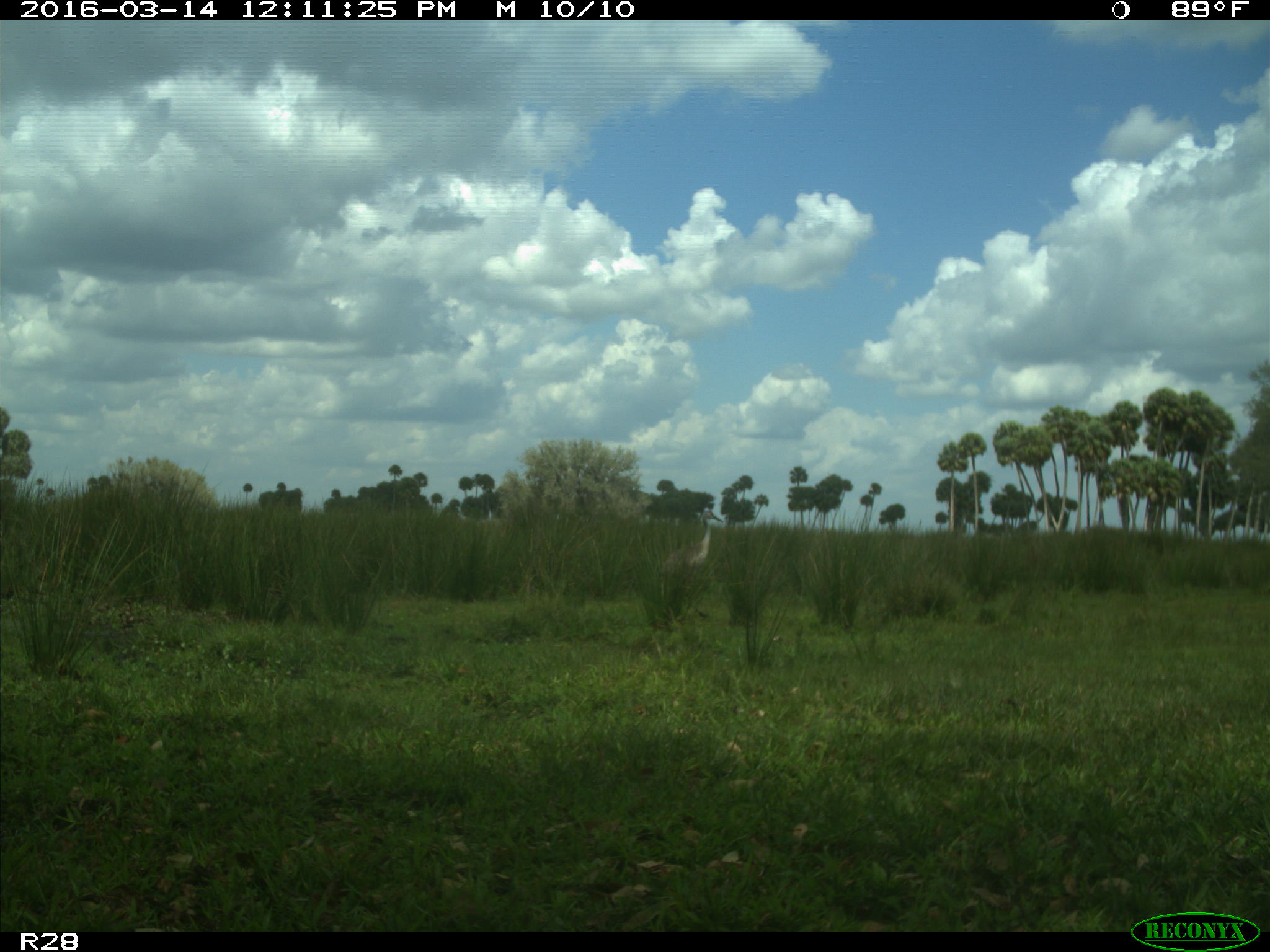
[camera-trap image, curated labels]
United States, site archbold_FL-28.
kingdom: Animalia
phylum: Chordata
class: Aves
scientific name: Aves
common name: birds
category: unidentified bird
Unidentified bird (birds) (Aves).